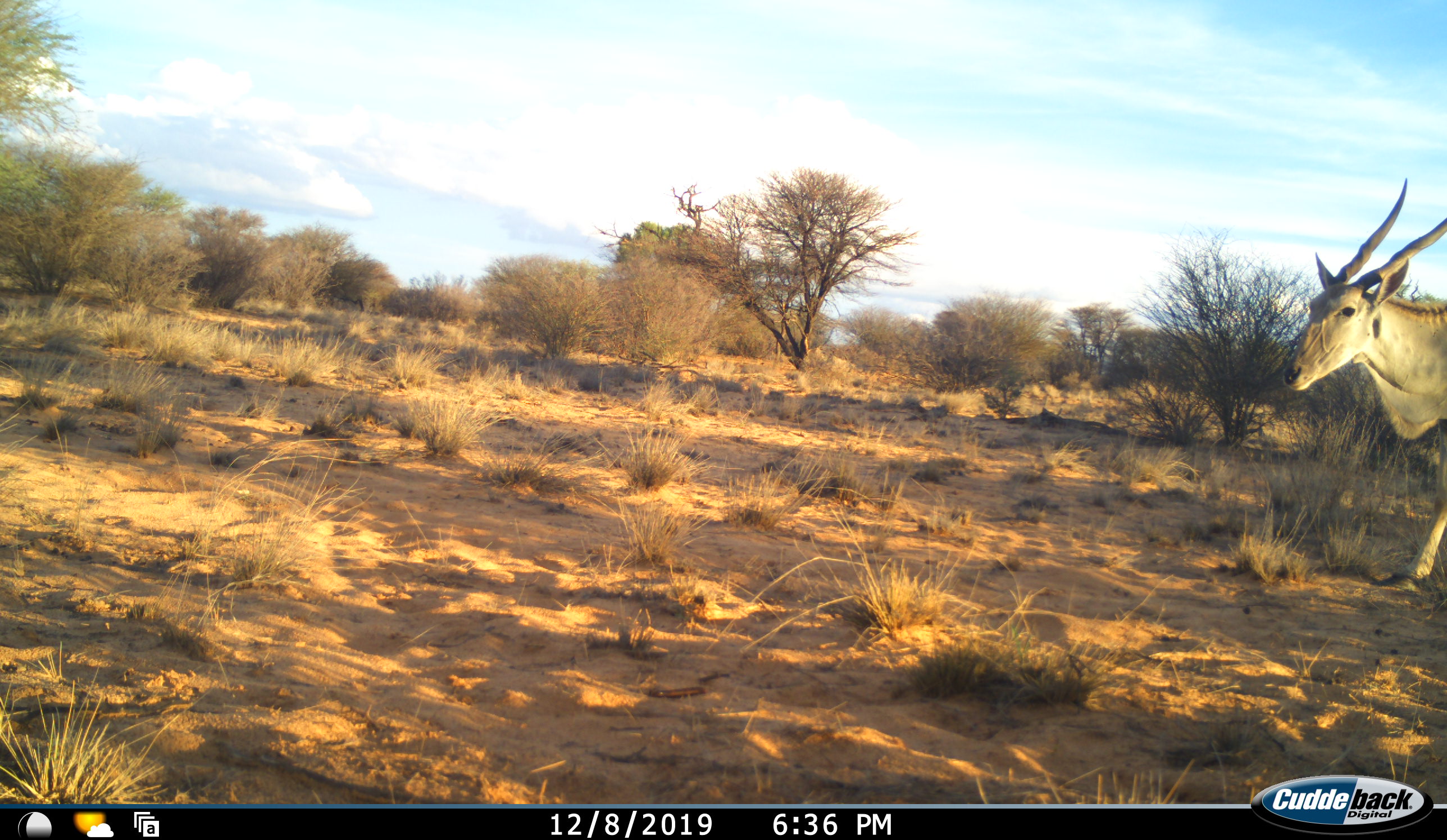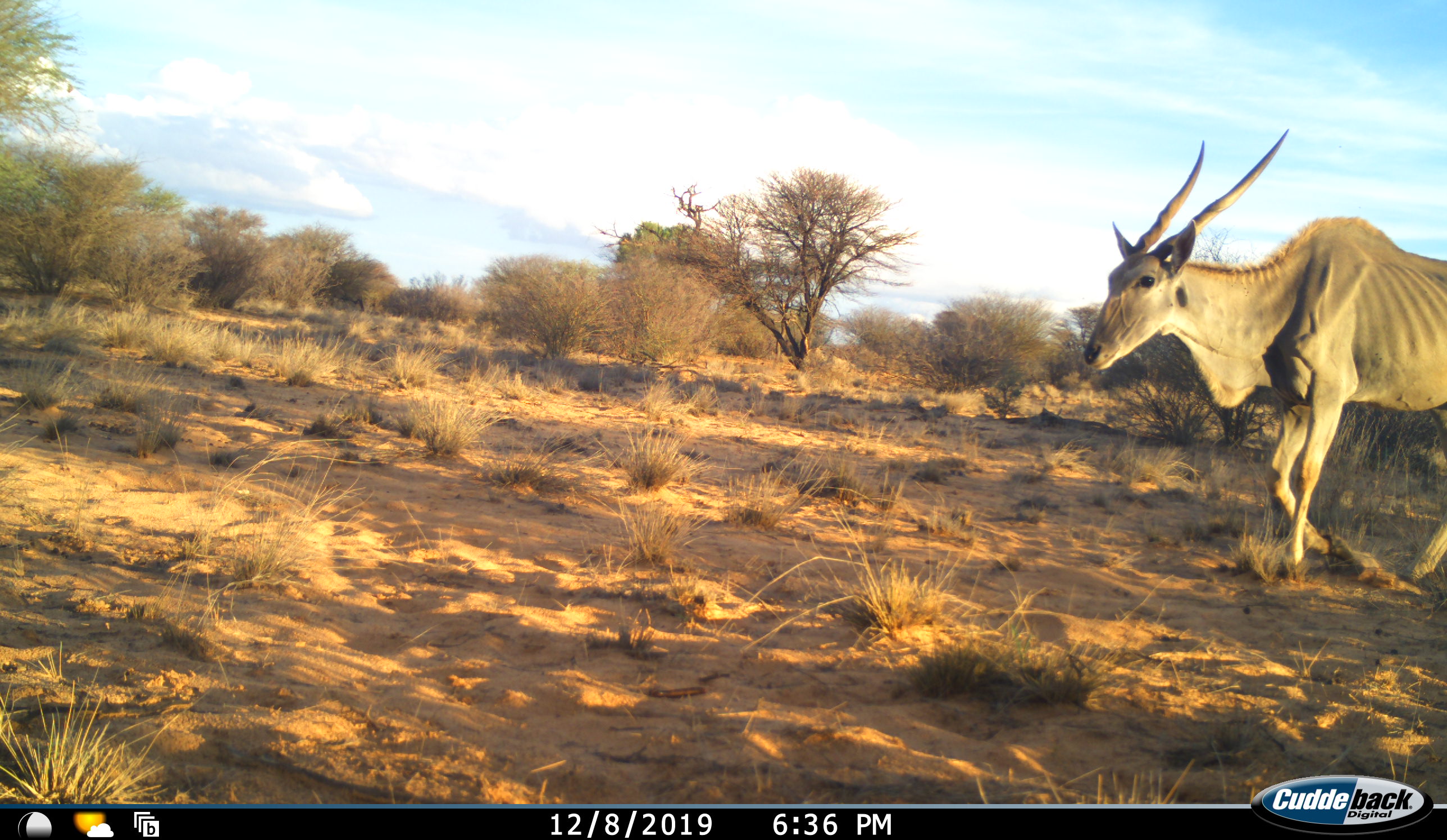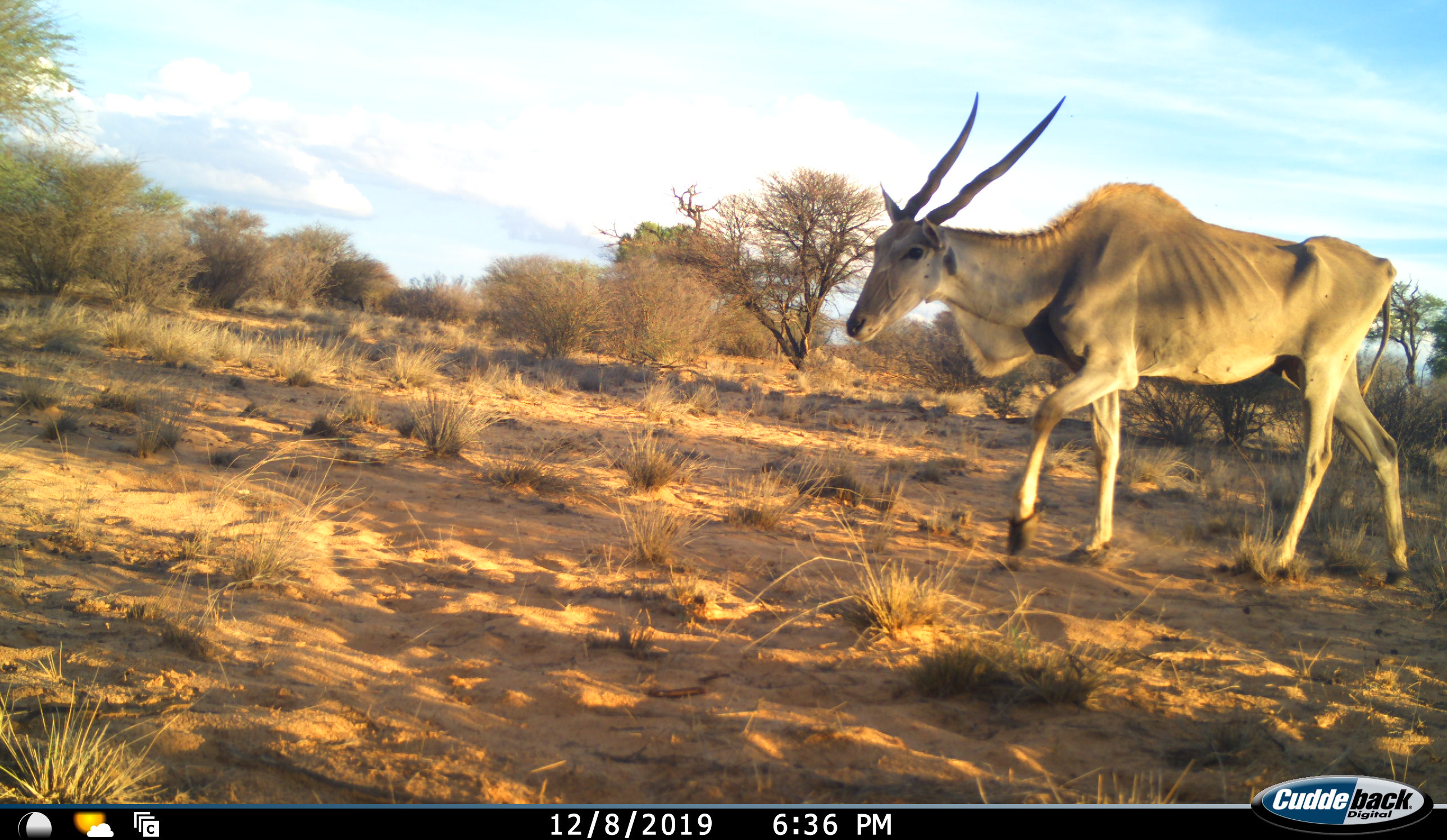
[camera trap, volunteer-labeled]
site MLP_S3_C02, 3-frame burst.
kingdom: Animalia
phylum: Chordata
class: Mammalia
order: Artiodactyla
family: Bovidae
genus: Tragelaphus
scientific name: Tragelaphus oryx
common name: eland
Eland (Tragelaphus oryx), count 1. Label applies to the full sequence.